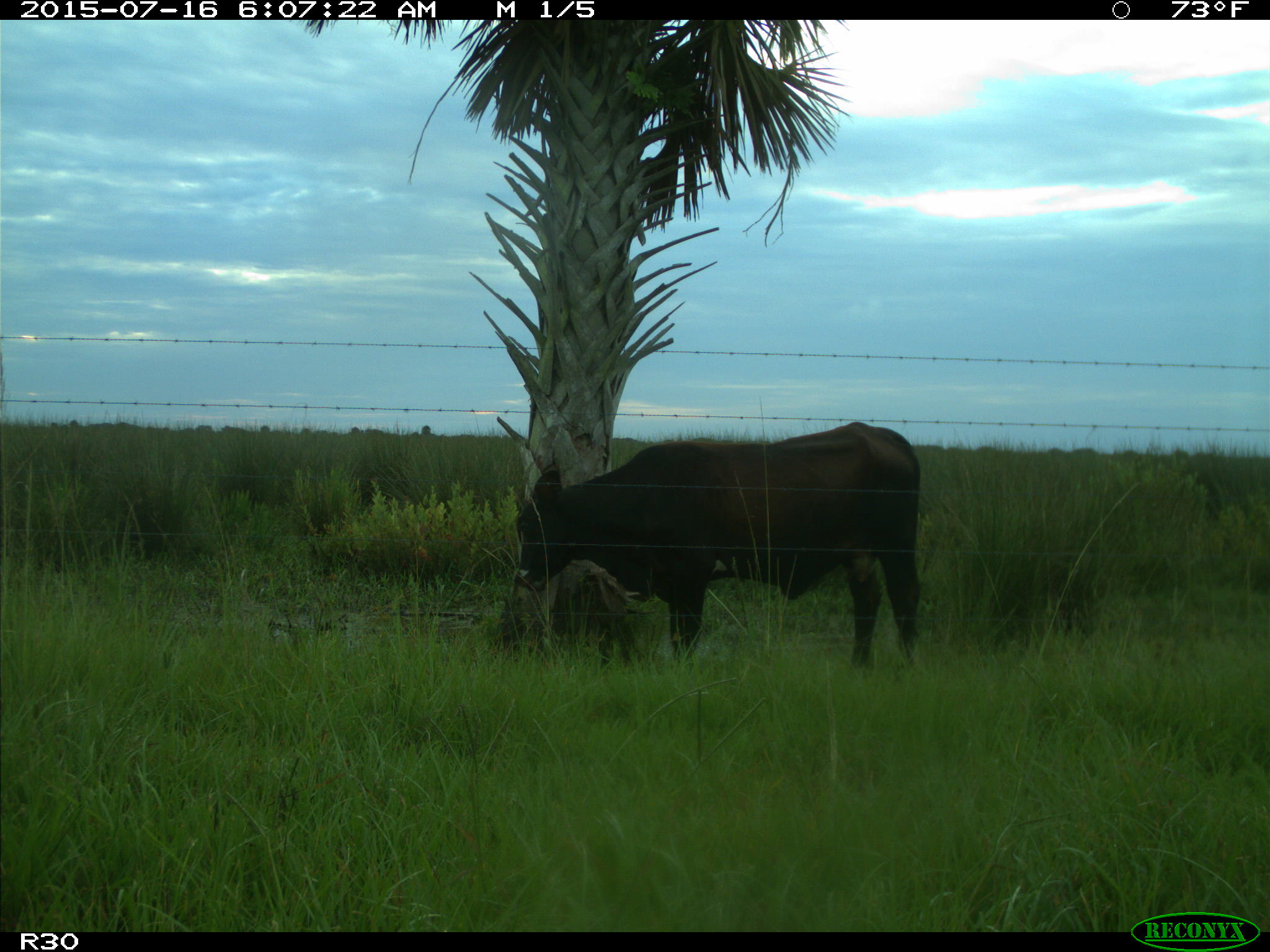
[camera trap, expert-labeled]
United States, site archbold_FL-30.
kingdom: Animalia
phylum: Chordata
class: Mammalia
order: Artiodactyla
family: Bovidae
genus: Bos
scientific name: Bos taurus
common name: domestic cow